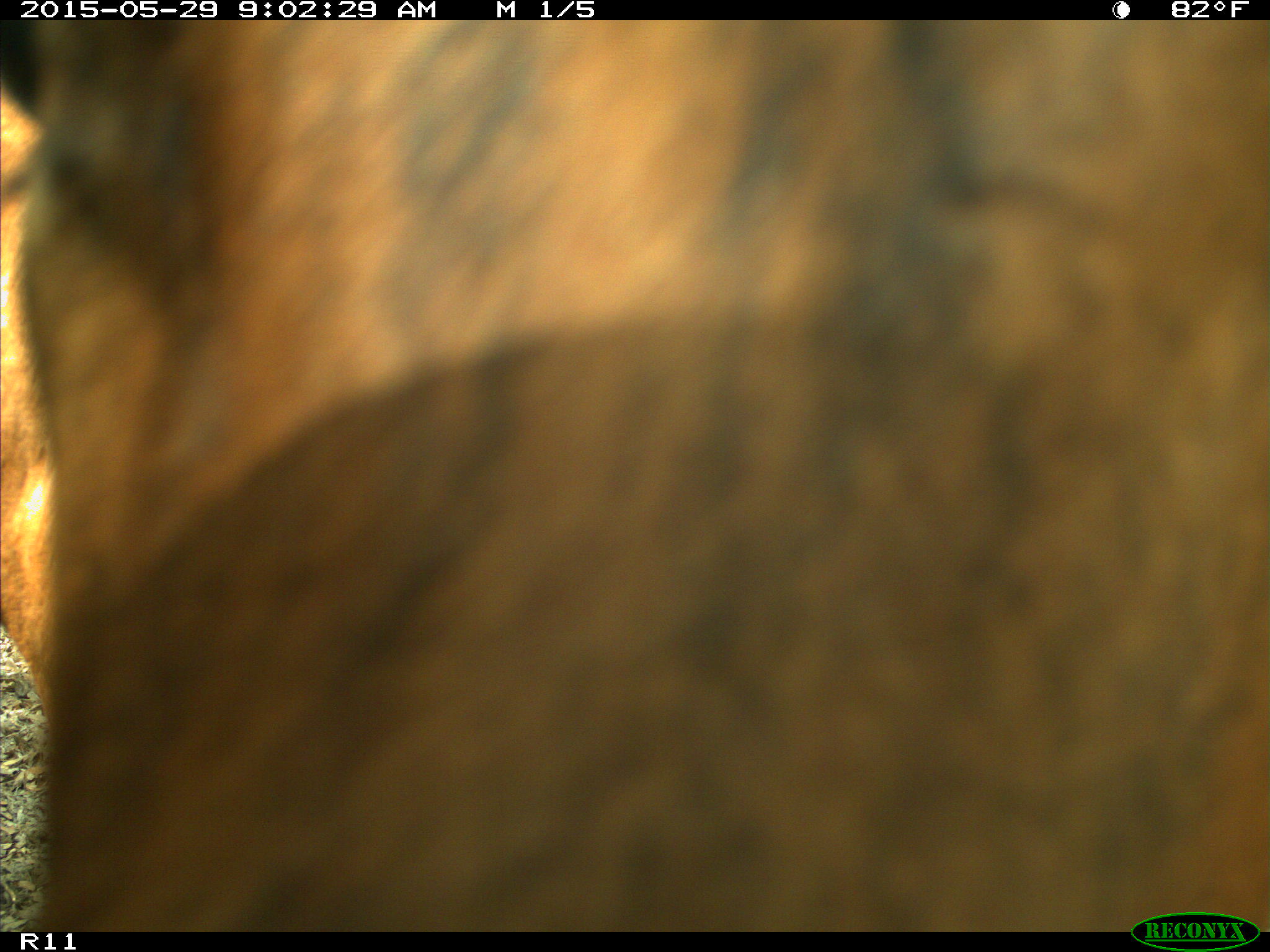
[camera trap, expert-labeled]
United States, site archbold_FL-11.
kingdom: Animalia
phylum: Chordata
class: Mammalia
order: Artiodactyla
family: Bovidae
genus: Bos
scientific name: Bos taurus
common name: domestic cow